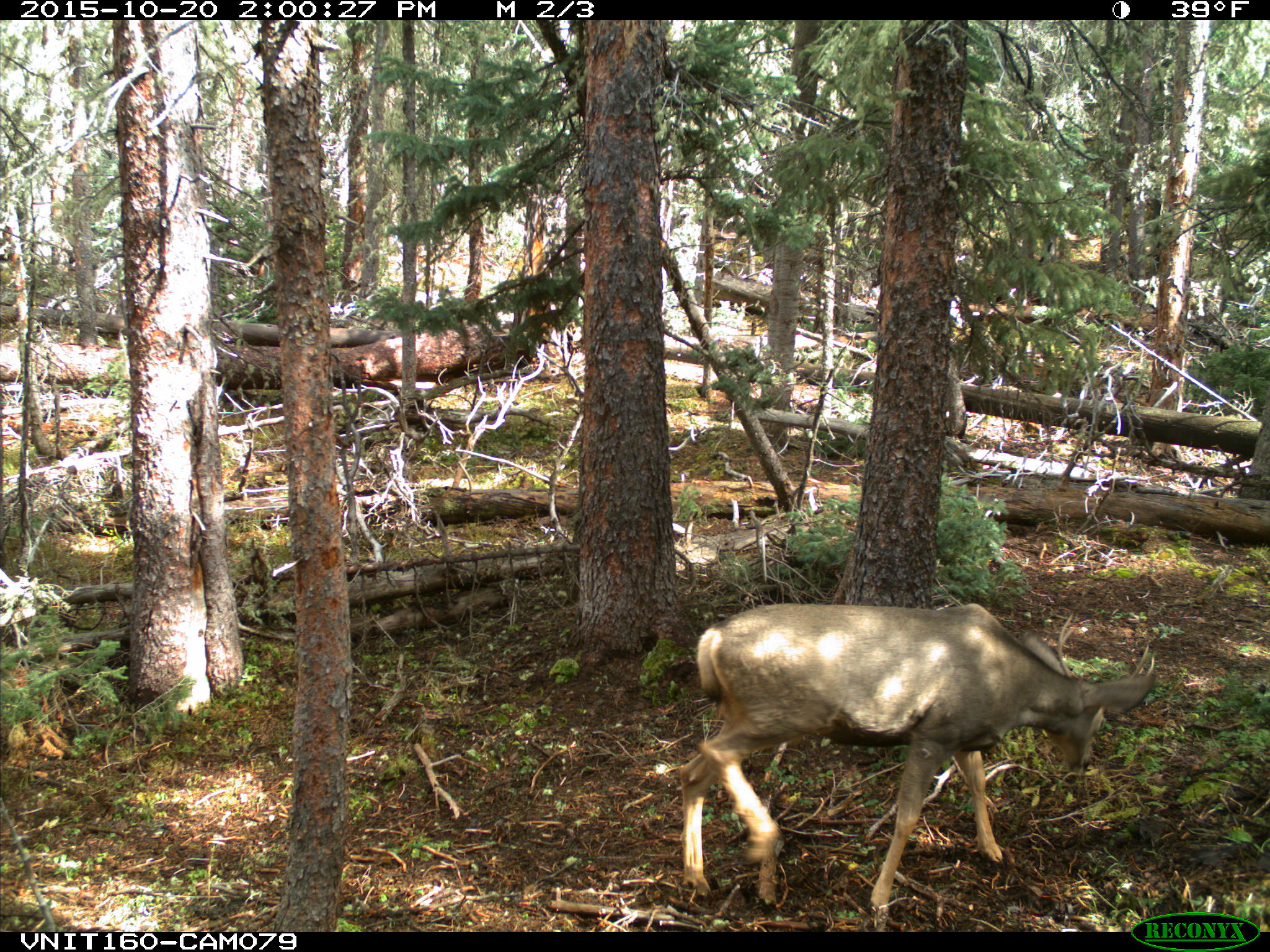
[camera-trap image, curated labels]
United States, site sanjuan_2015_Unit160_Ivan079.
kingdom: Animalia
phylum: Chordata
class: Mammalia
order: Artiodactyla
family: Cervidae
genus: Odocoileus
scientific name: Odocoileus hemionus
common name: mule deer